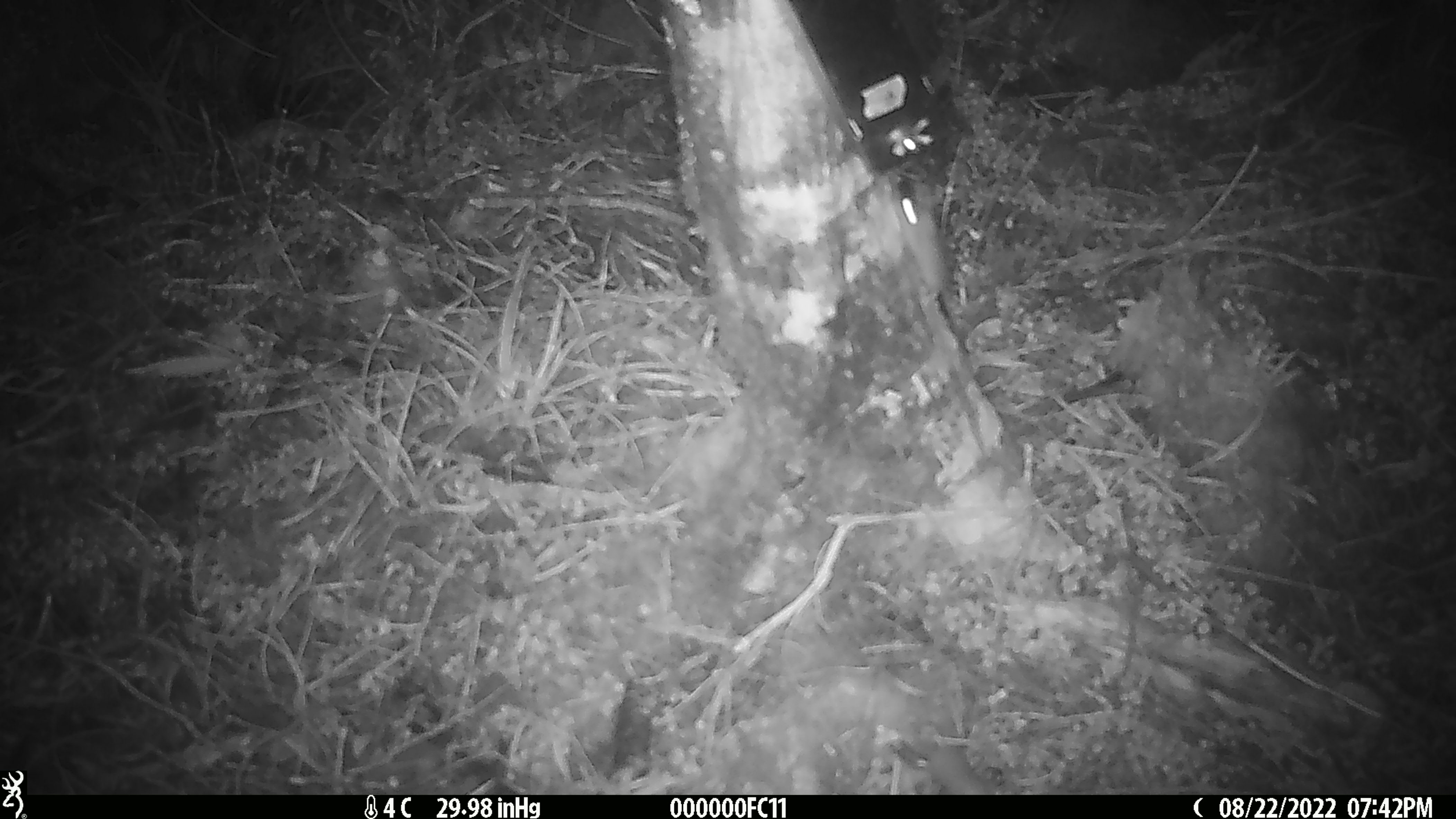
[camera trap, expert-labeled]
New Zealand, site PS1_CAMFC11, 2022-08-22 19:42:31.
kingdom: Animalia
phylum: Chordata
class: Mammalia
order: Rodentia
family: Muridae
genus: Mus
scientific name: Mus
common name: mouse